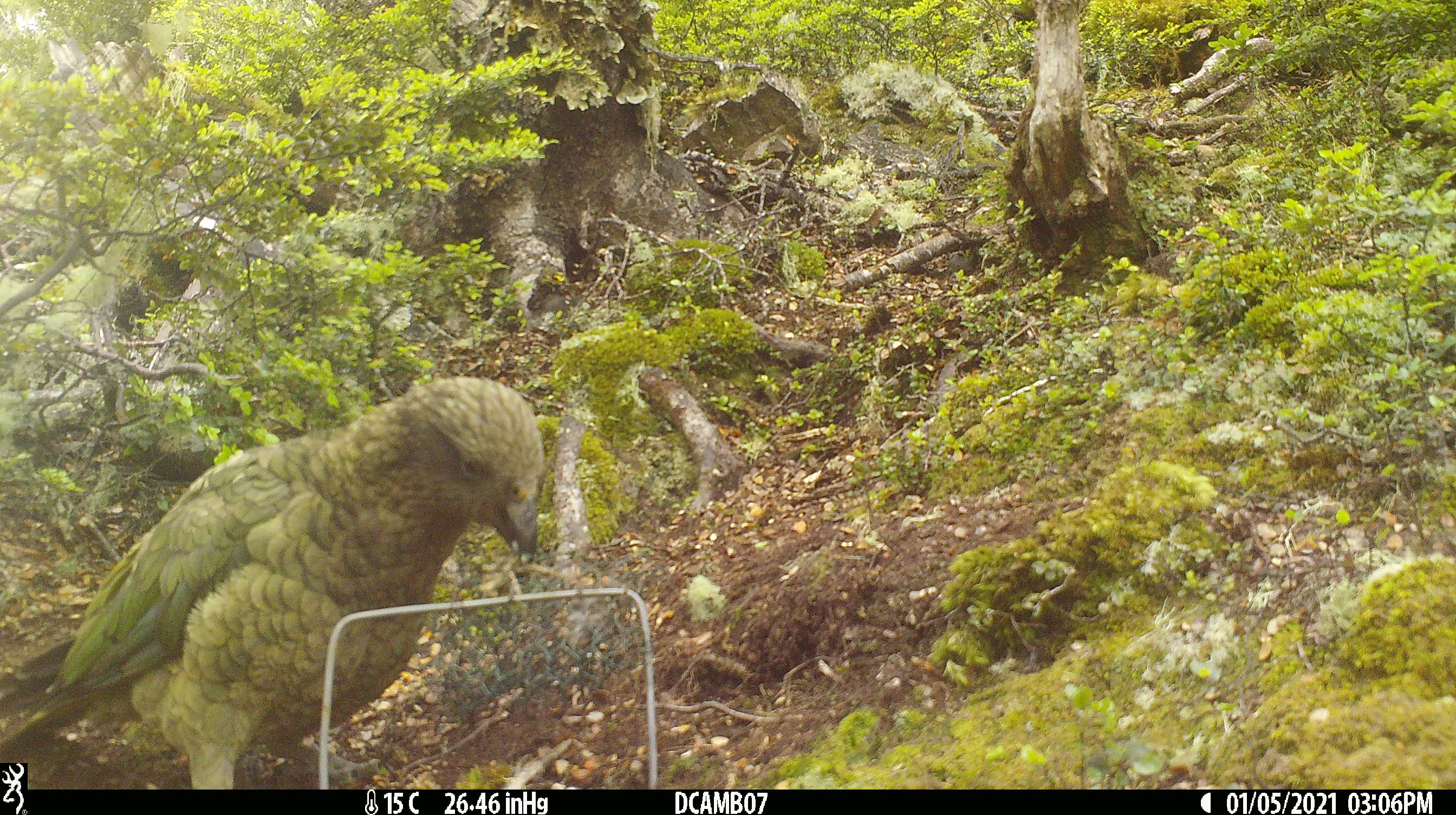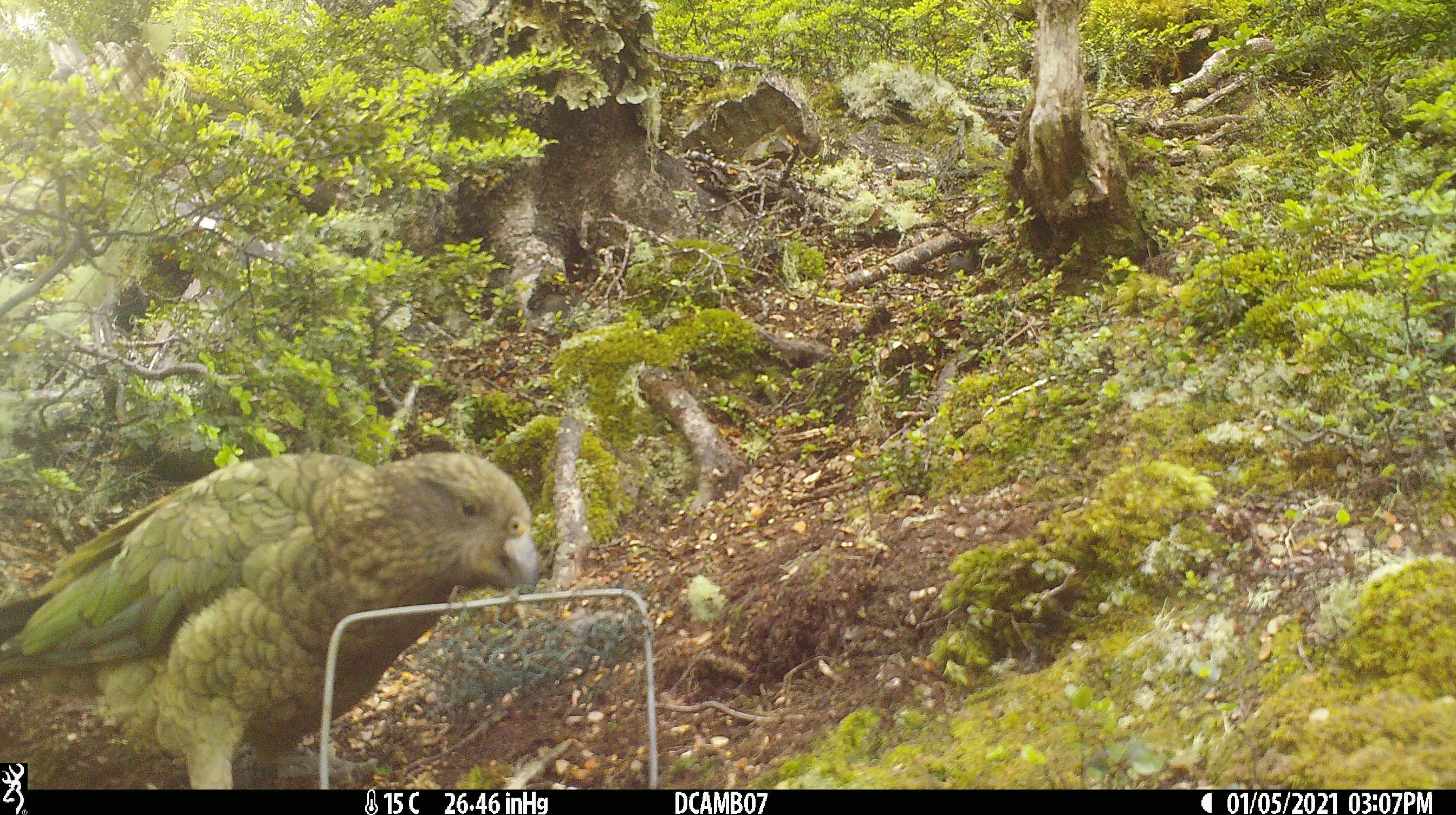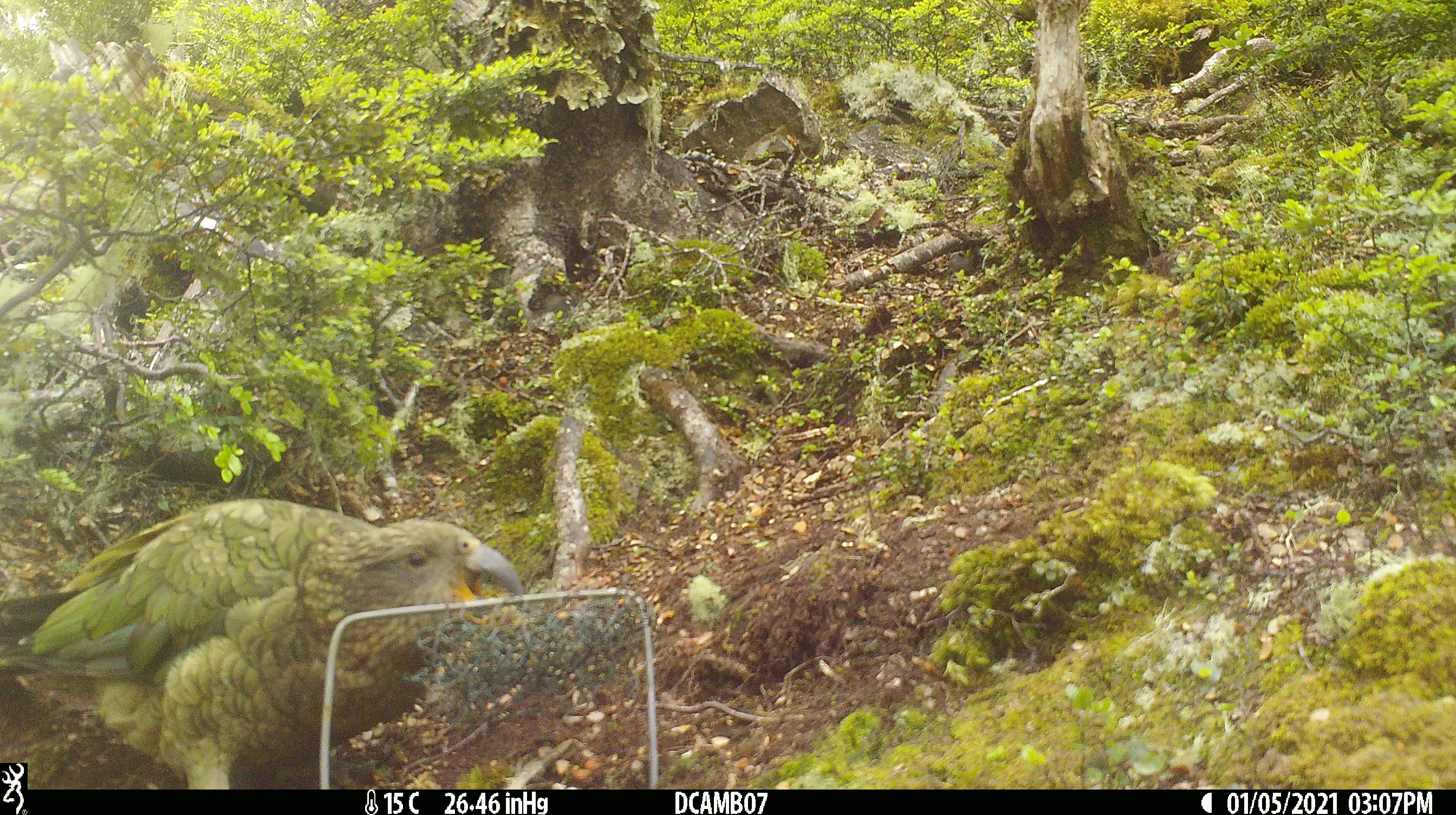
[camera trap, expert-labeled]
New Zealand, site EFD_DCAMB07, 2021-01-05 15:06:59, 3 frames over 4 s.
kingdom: Animalia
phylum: Chordata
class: Aves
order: Psittaciformes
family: Strigopidae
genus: Nestor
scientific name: Nestor notabilis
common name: kea